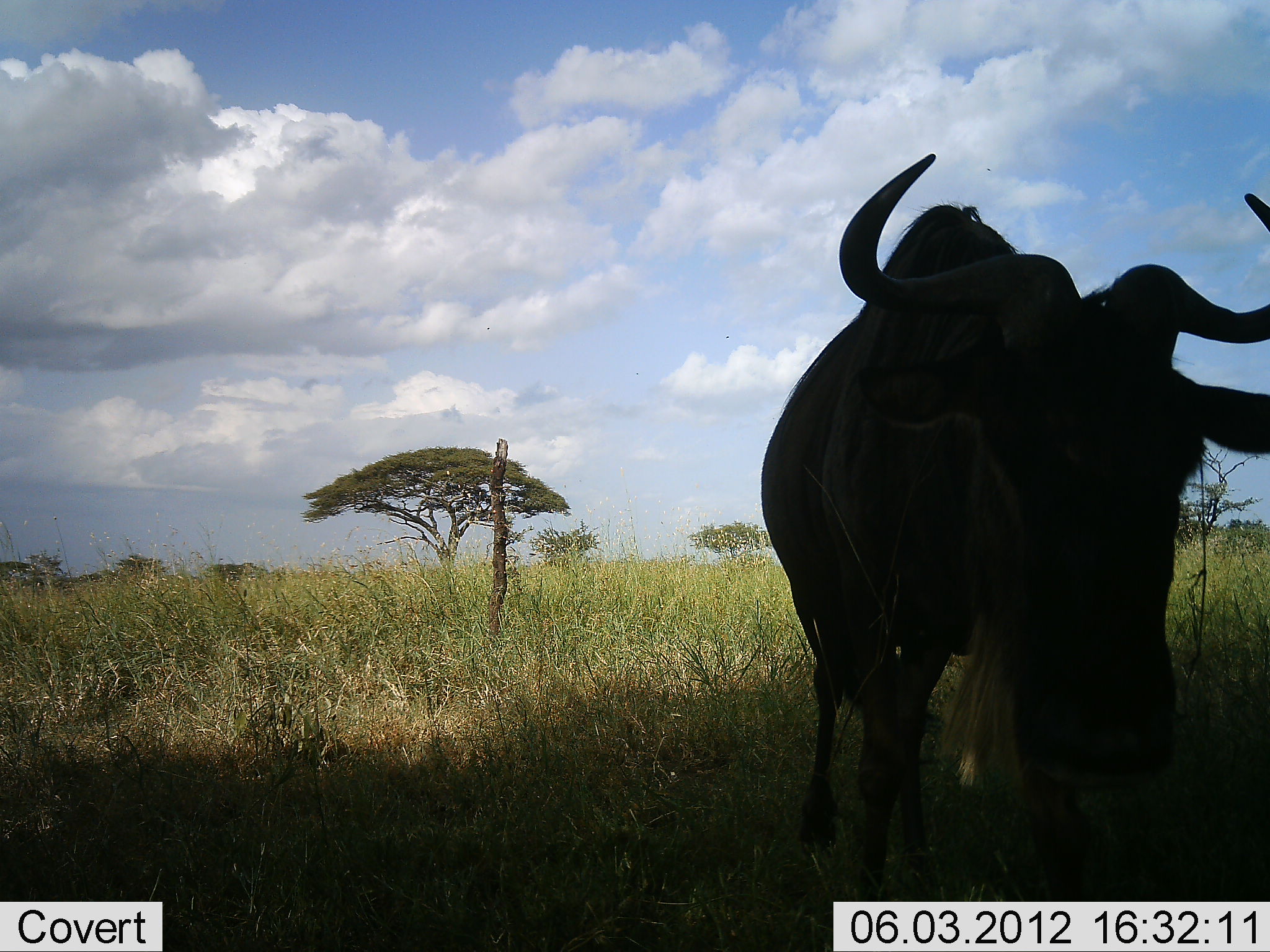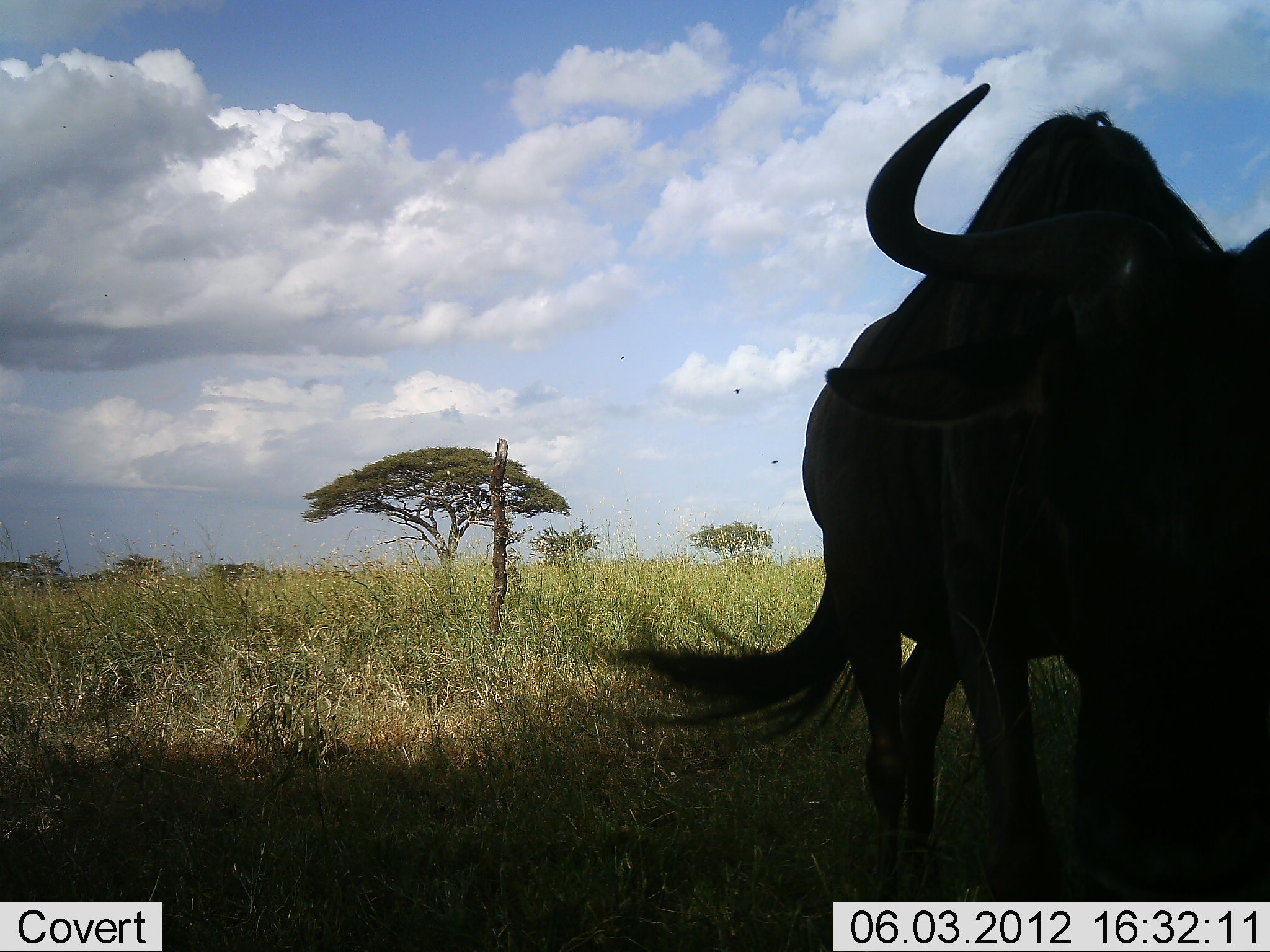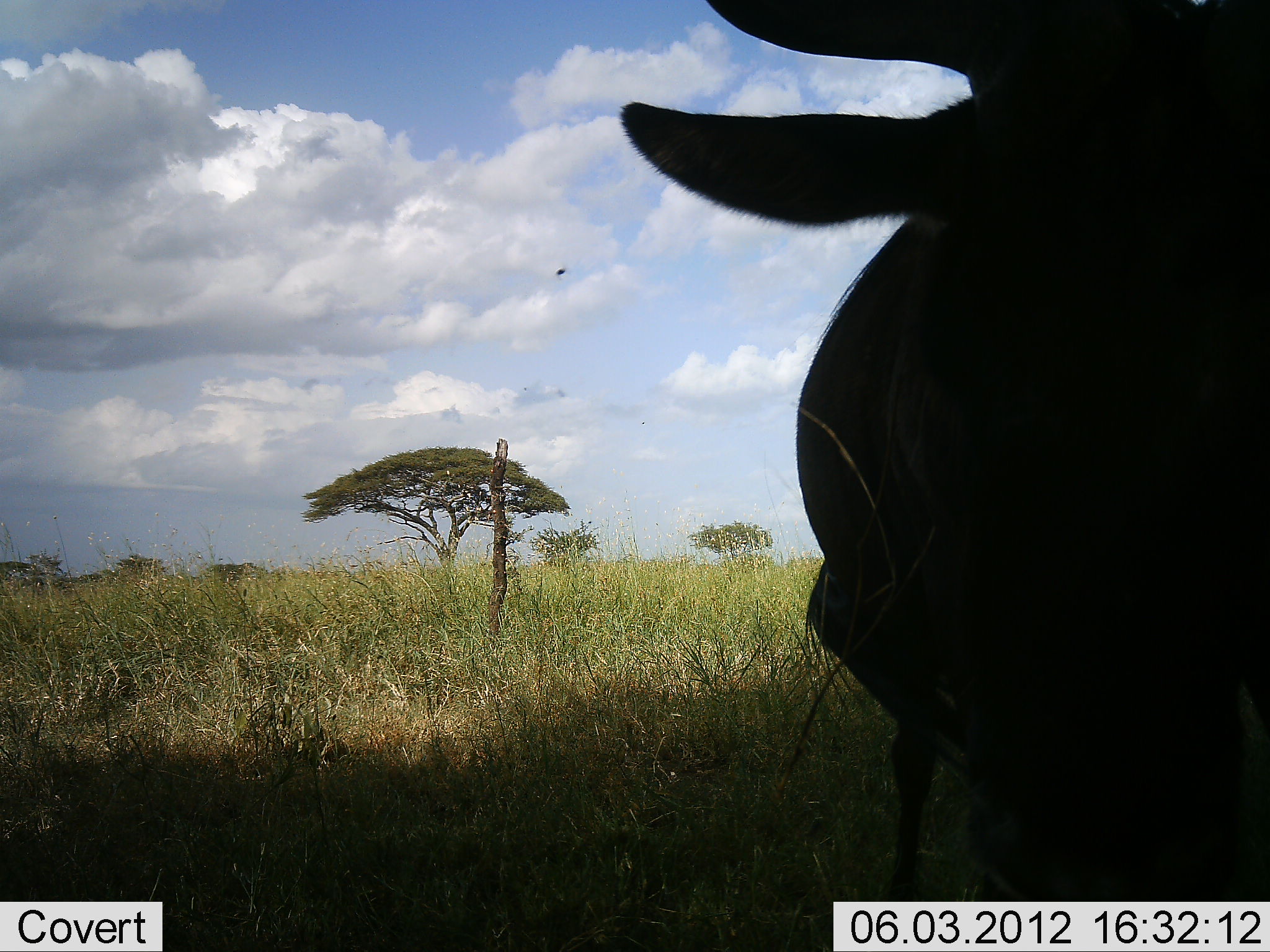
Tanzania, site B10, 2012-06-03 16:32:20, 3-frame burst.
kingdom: Animalia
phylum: Chordata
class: Mammalia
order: Artiodactyla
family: Bovidae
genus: Connochaetes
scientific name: Connochaetes taurinus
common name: blue wildebeest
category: wildebeest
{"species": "wildebeest (blue wildebeest) (Connochaetes taurinus)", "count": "1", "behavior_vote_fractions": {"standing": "27%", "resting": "0%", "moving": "73%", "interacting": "0%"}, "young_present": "0%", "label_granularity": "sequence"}